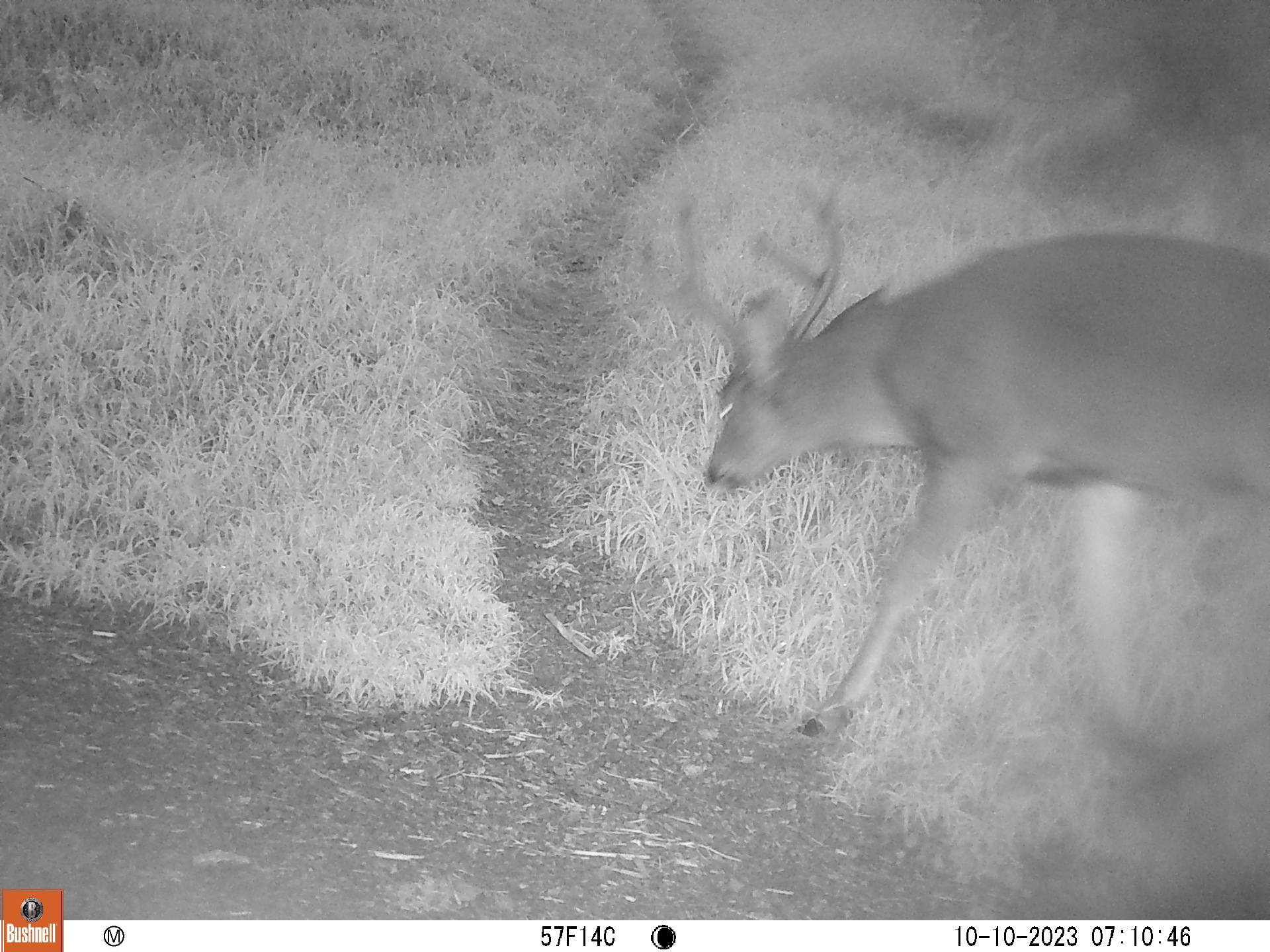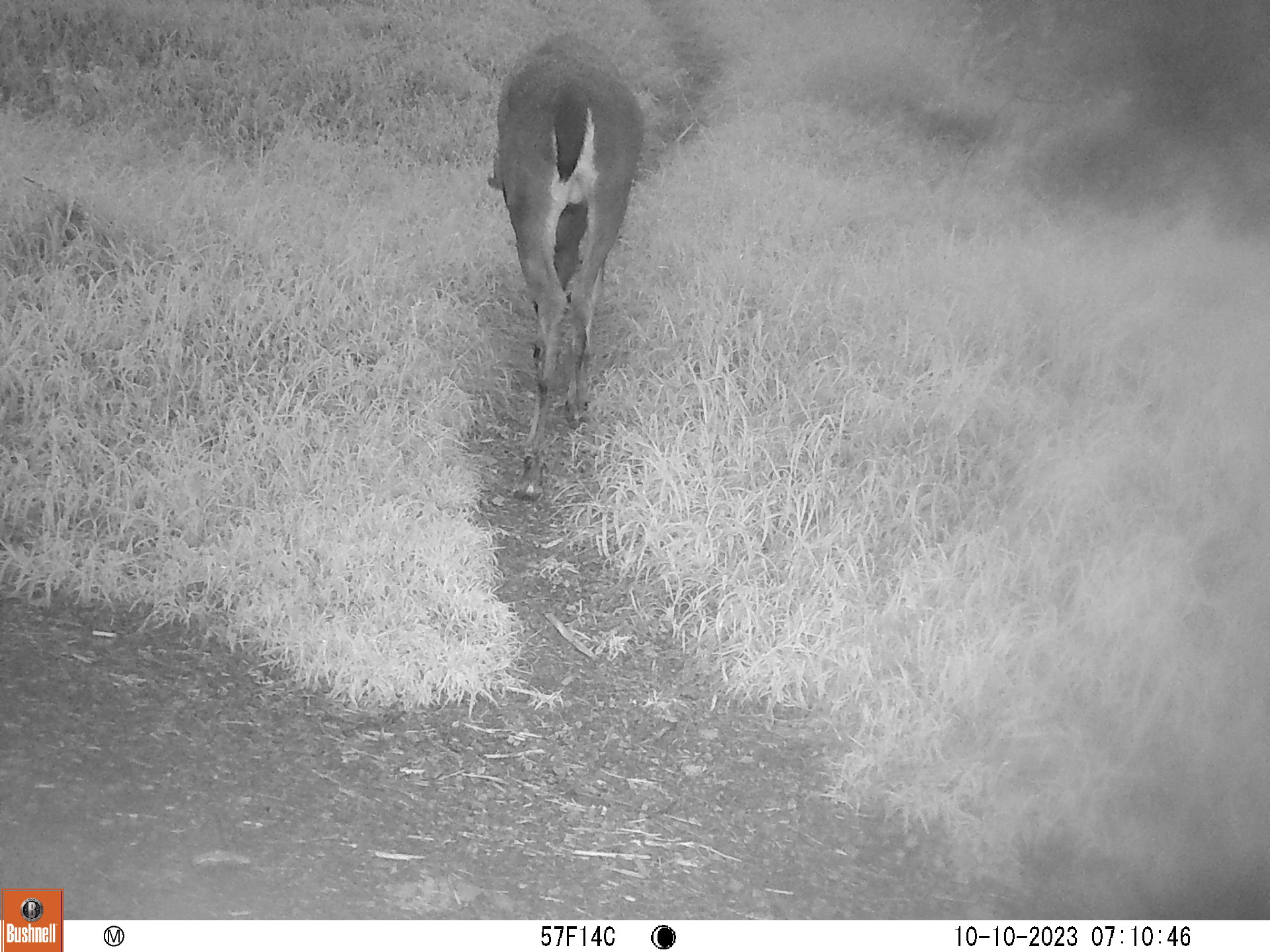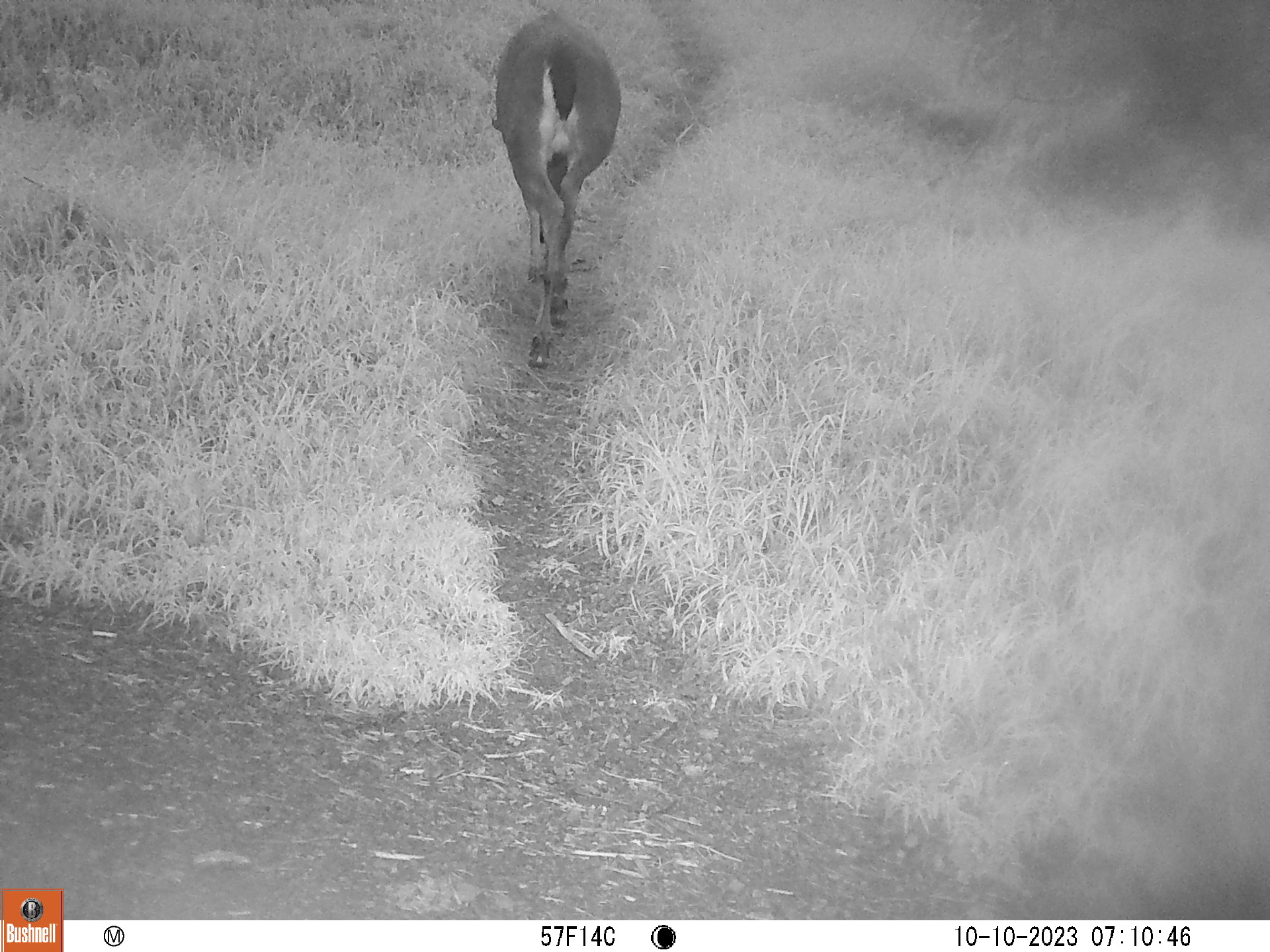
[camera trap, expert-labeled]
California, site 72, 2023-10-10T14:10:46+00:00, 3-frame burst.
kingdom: Animalia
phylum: Chordata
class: Mammalia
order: Artiodactyla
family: Cervidae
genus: Odocoileus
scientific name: Odocoileus hemionus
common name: mule deer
Mule deer (Odocoileus hemionus).